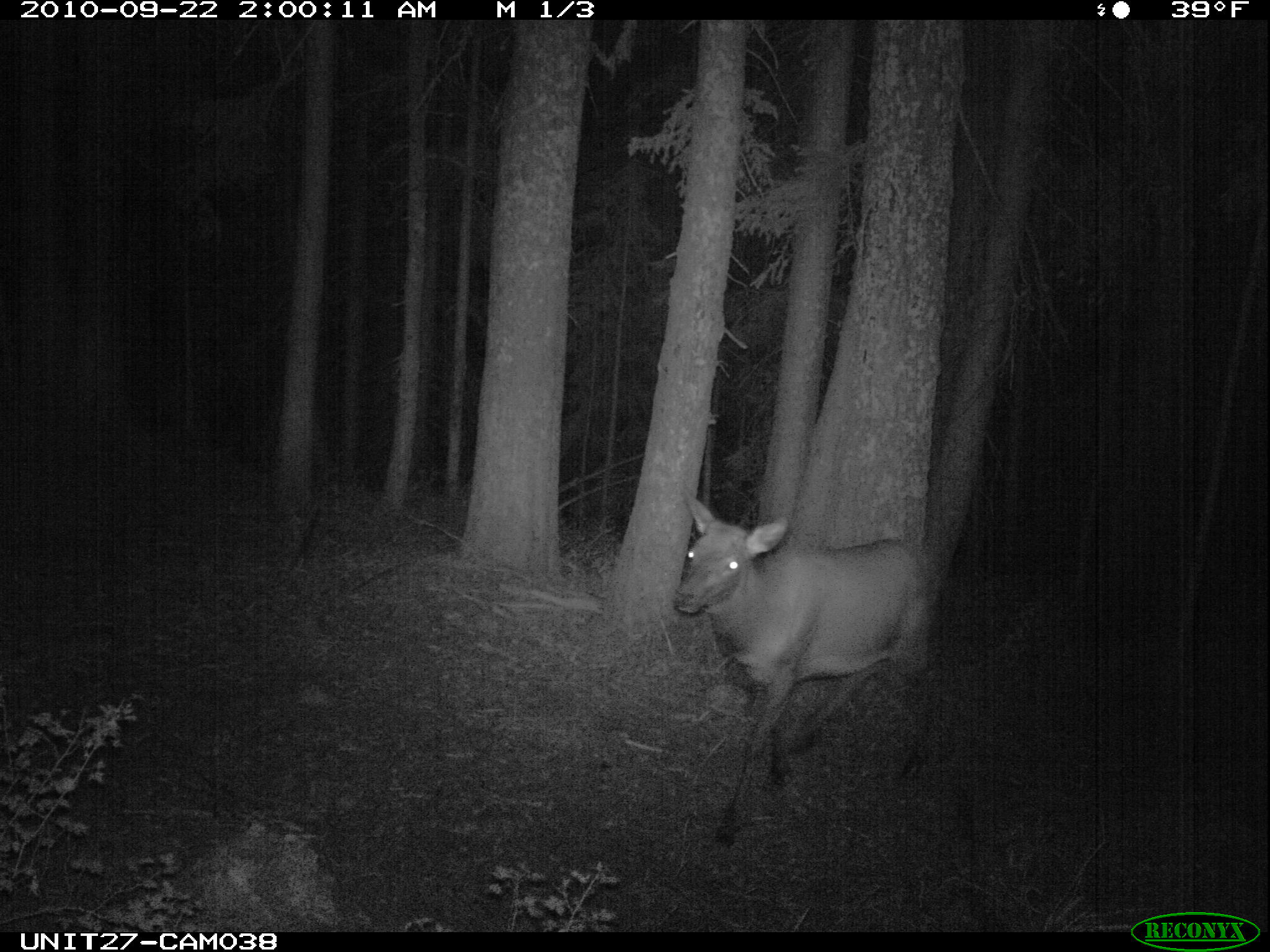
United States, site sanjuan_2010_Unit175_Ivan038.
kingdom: Animalia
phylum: Chordata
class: Mammalia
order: Artiodactyla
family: Cervidae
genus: Cervus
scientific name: Cervus elaphus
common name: red deer